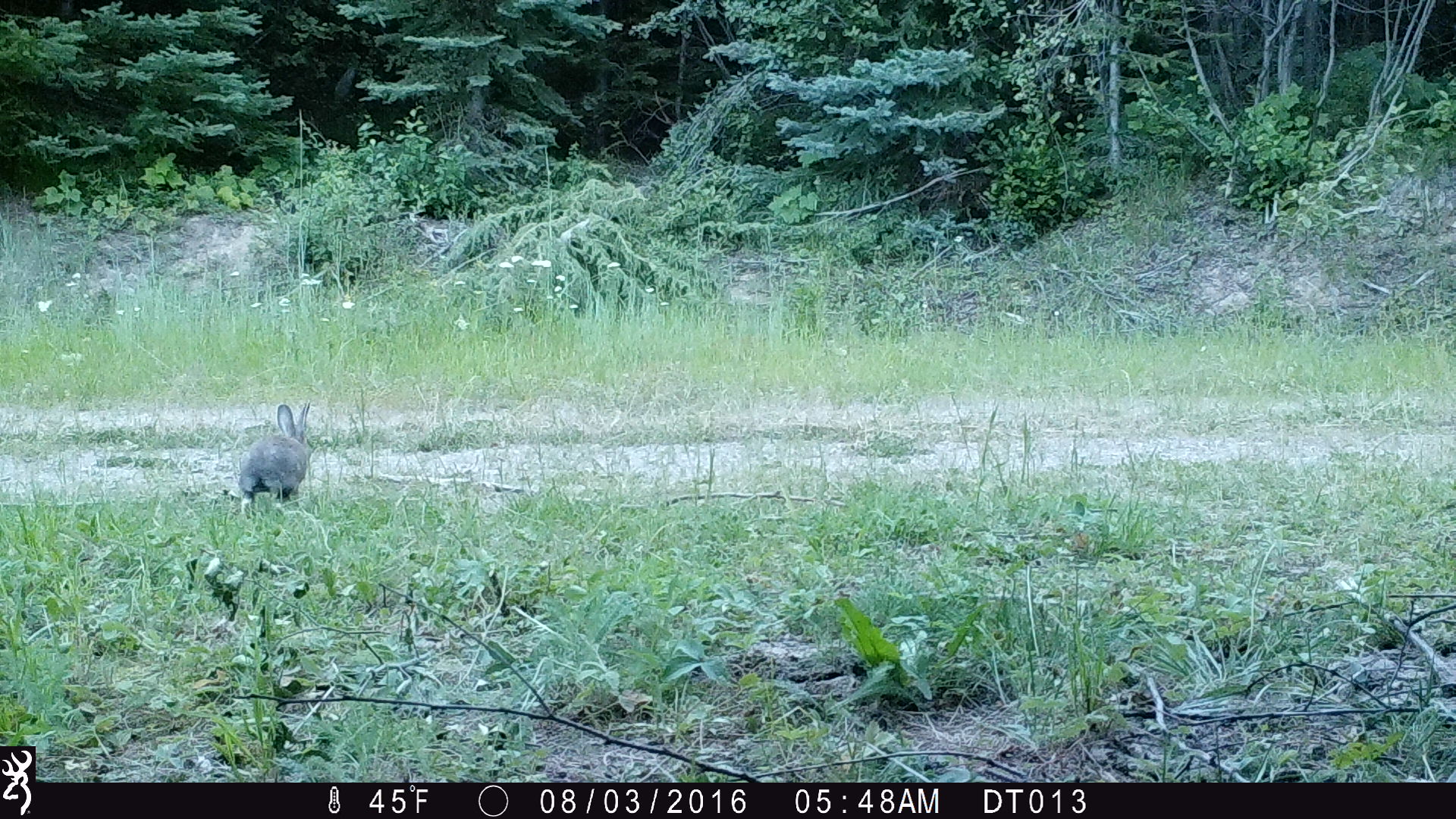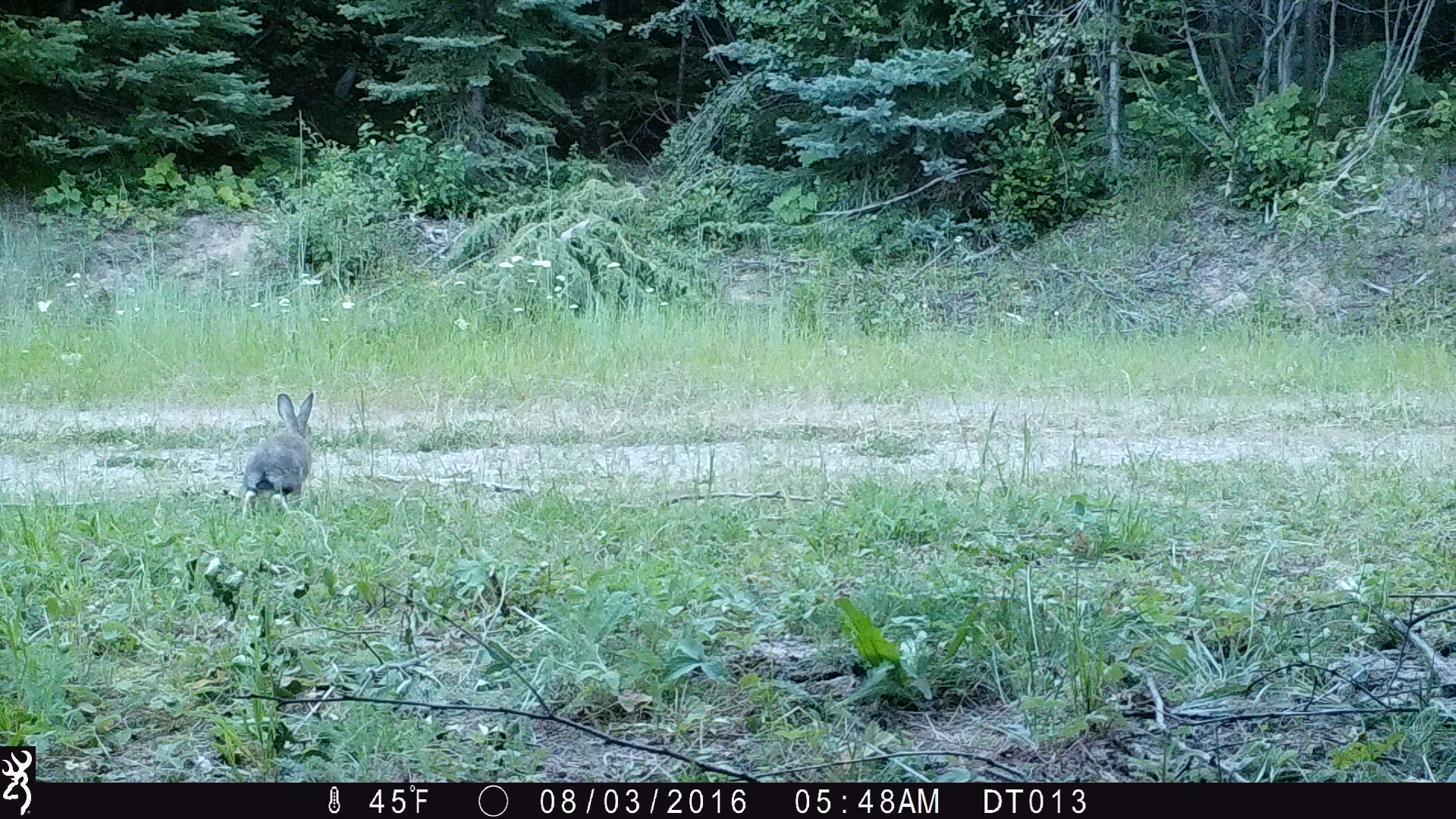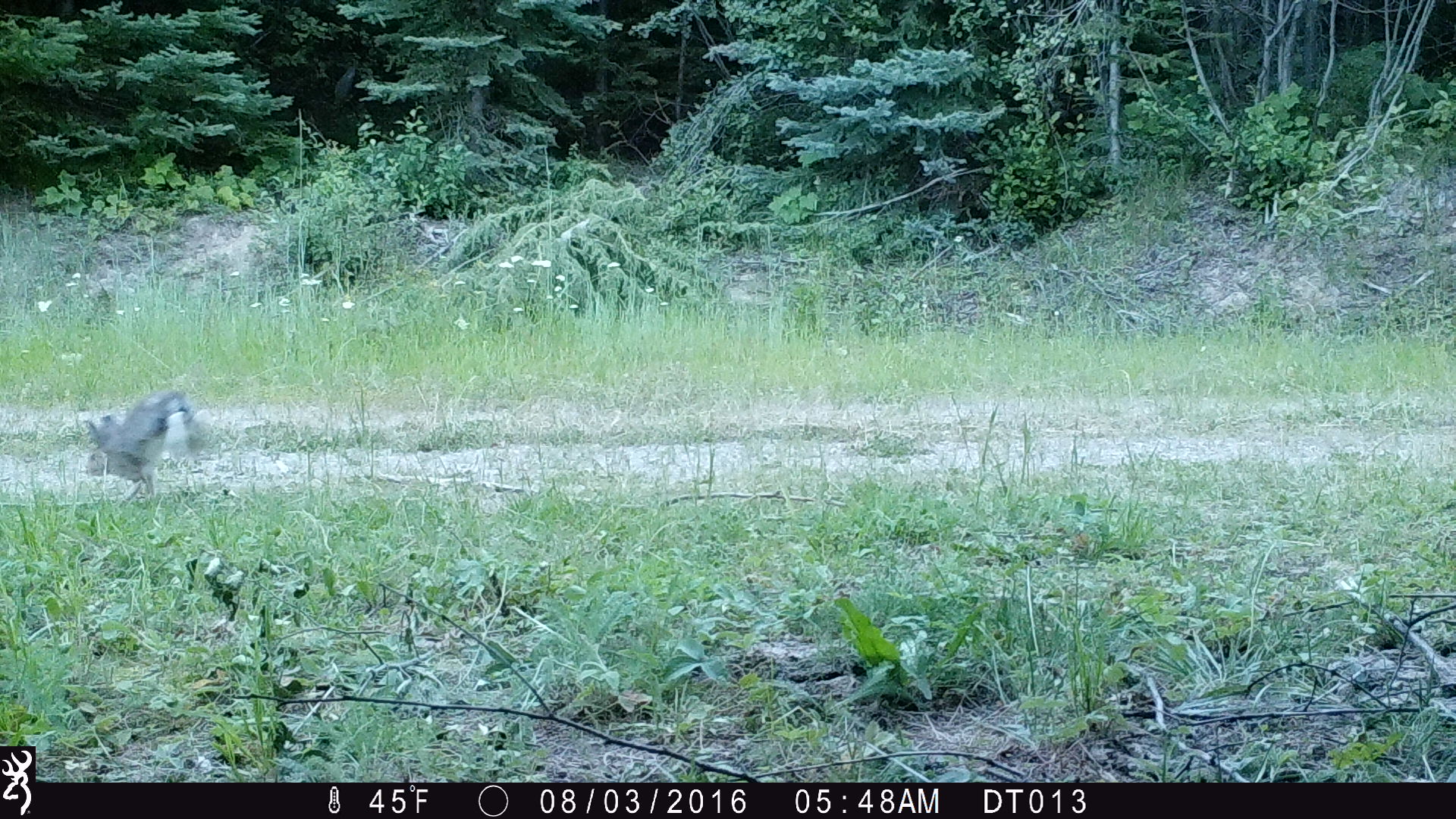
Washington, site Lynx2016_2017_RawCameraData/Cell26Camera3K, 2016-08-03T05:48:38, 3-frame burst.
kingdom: Animalia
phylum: Chordata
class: Mammalia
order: Lagomorpha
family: Leporidae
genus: Lepus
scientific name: Lepus americanus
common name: snowshoe hare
Lepus americanus (snowshoe hare). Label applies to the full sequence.